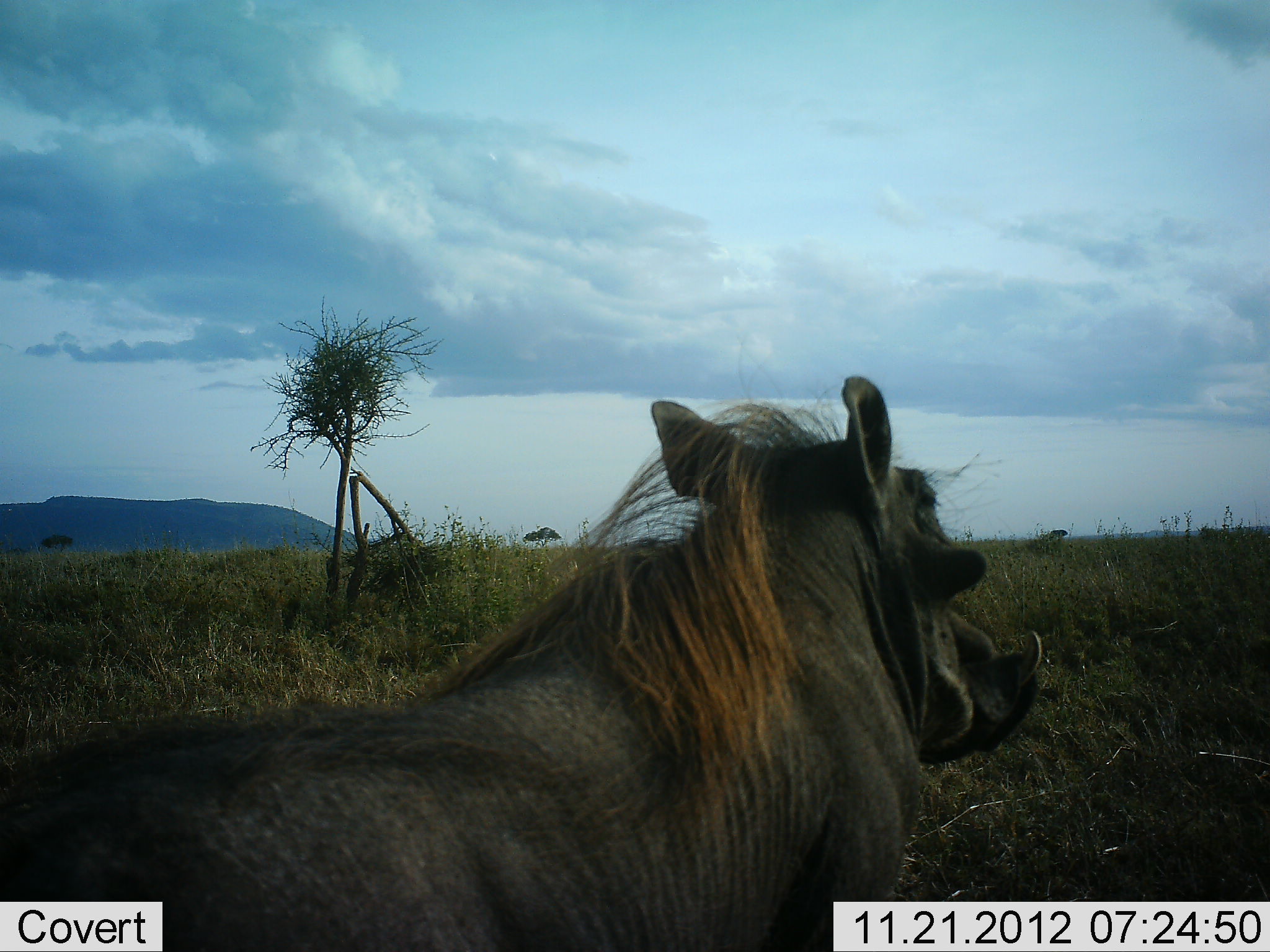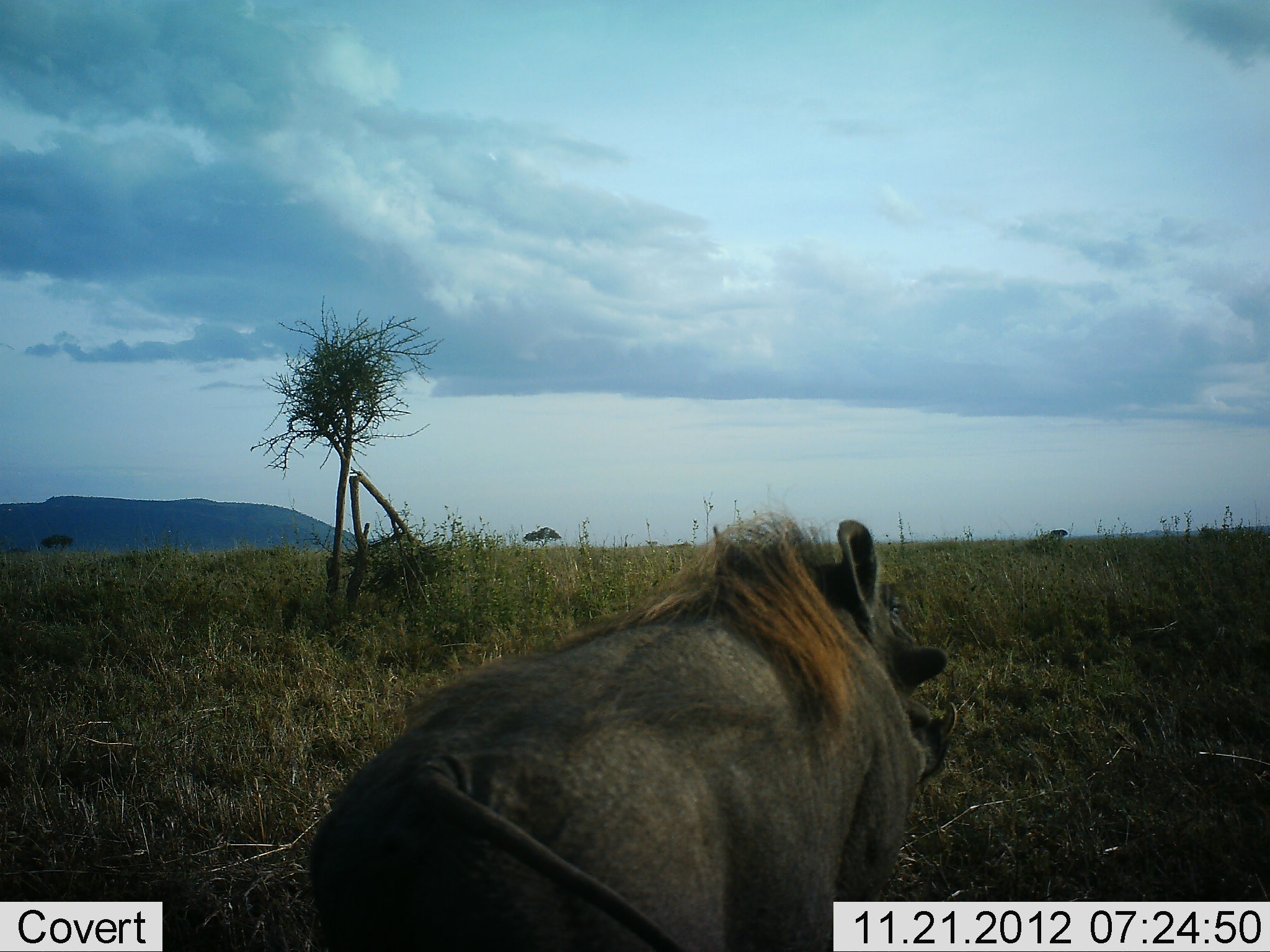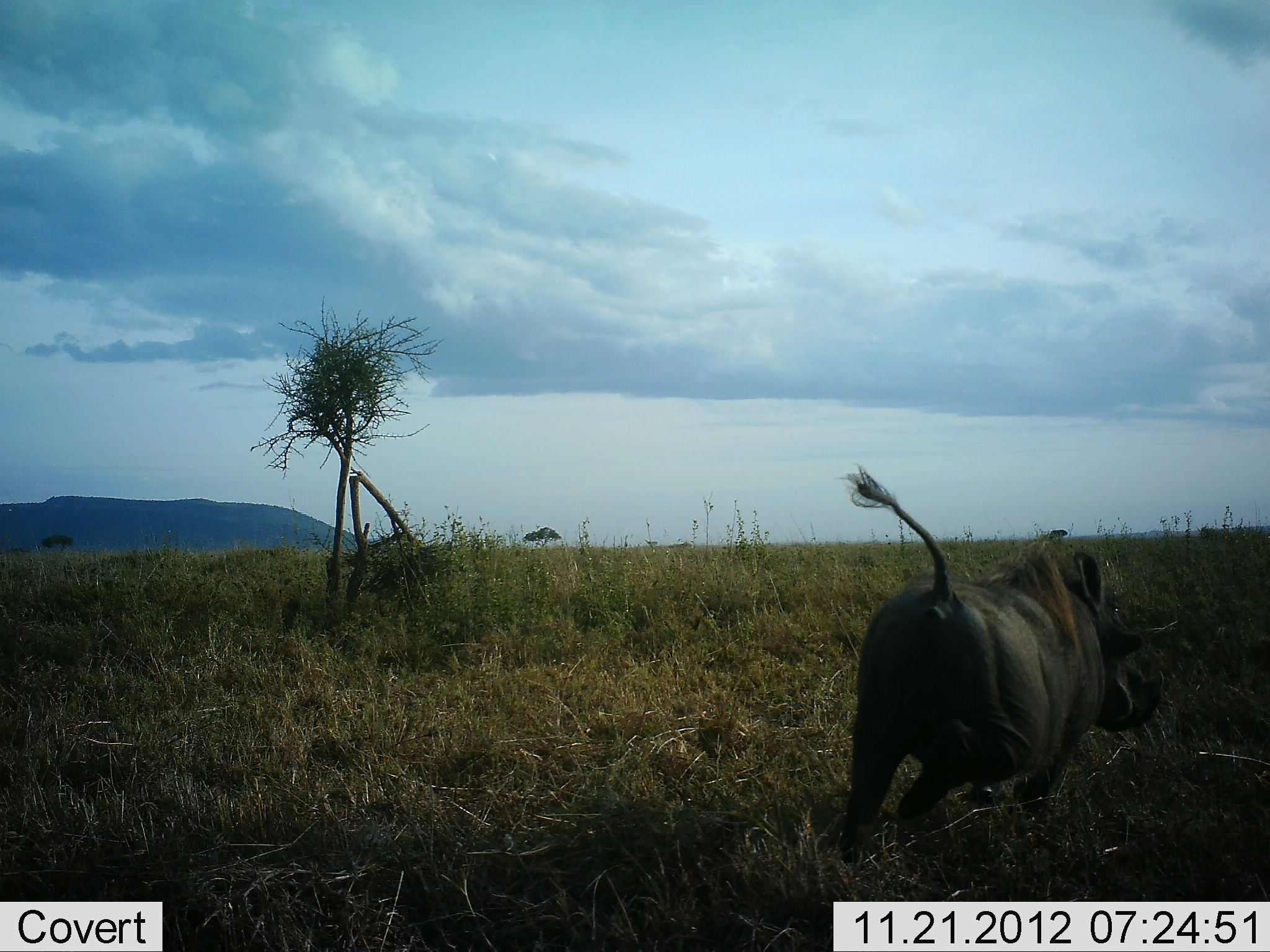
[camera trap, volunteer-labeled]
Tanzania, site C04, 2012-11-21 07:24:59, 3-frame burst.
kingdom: Animalia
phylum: Chordata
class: Mammalia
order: Artiodactyla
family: Suidae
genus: Phacochoerus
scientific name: Phacochoerus africanus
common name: warthog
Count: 1.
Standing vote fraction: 6%.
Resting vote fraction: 0%.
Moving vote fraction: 100%.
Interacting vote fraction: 0%.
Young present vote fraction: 0%.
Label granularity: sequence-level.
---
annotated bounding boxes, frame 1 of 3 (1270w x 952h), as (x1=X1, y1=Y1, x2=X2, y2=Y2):
animal: (x1=0, y1=375, x2=1044, y2=951)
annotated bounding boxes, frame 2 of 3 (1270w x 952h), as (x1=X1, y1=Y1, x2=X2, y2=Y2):
animal: (x1=303, y1=514, x2=960, y2=952)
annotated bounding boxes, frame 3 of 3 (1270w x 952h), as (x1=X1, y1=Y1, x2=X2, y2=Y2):
animal: (x1=833, y1=463, x2=1169, y2=868)